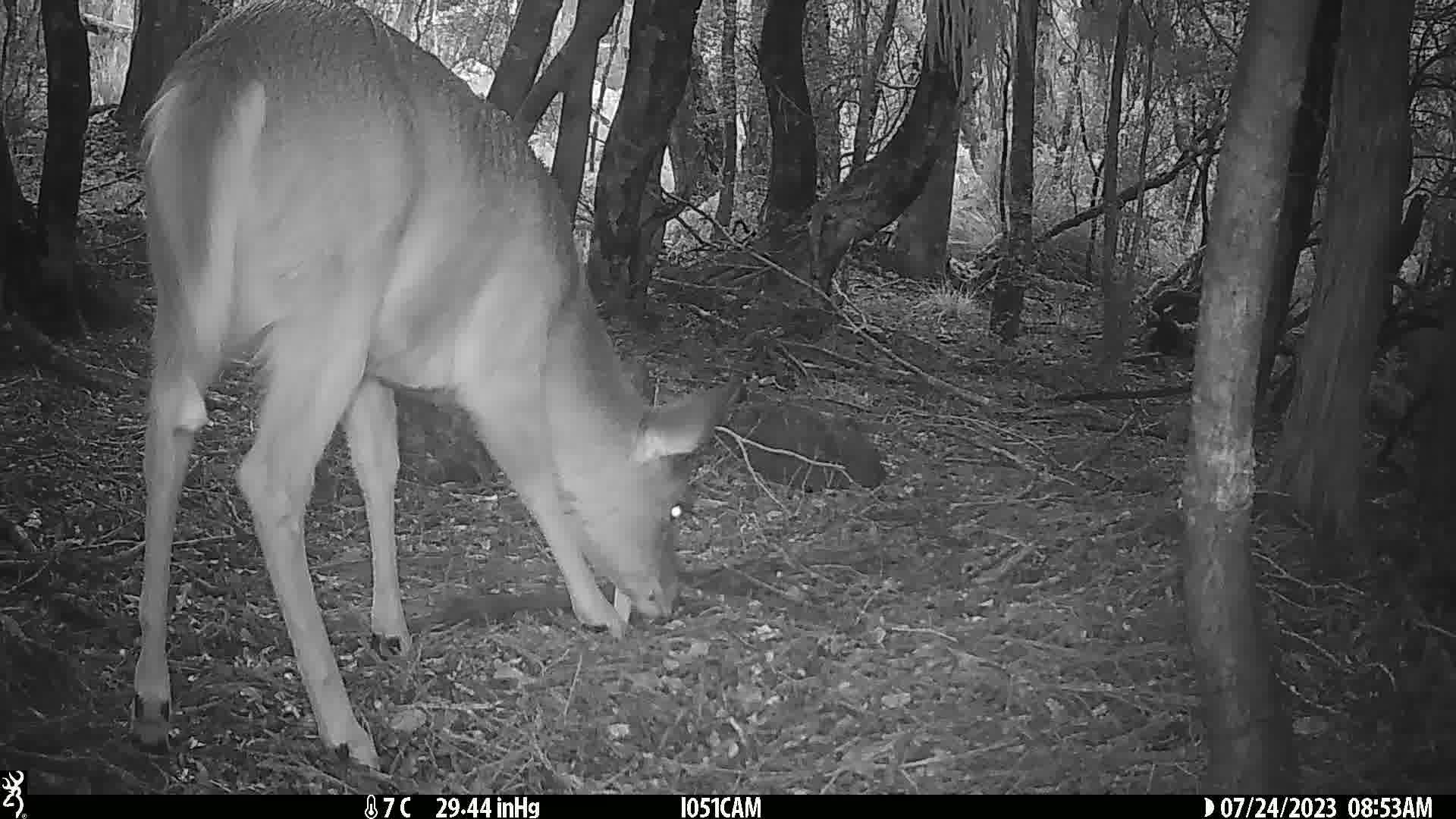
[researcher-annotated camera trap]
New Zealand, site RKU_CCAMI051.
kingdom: Animalia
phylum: Chordata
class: Mammalia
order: Artiodactyla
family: Cervidae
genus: Odocoileus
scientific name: Odocoileus virginianus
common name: white-tailed deer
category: white tailed deer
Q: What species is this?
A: White tailed deer (white-tailed deer) (Odocoileus virginianus).